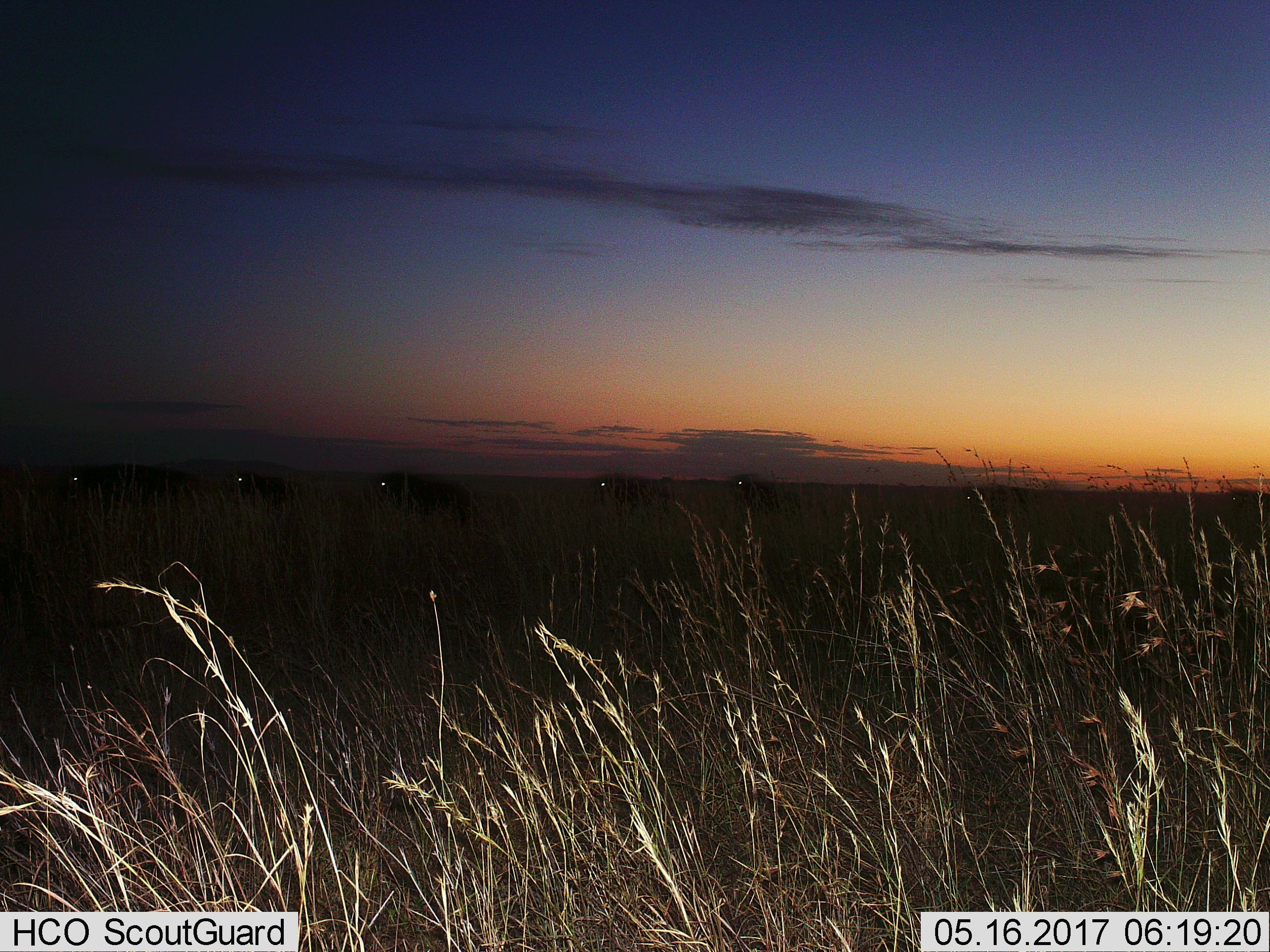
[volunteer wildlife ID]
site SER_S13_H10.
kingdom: Animalia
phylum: Chordata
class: Mammalia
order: Artiodactyla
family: Bovidae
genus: Connochaetes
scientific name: Connochaetes taurinus taurinus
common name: blue wildebeest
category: wildebeestblue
Wildebeestblue (blue wildebeest) (Connochaetes taurinus taurinus), count 7. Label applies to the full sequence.